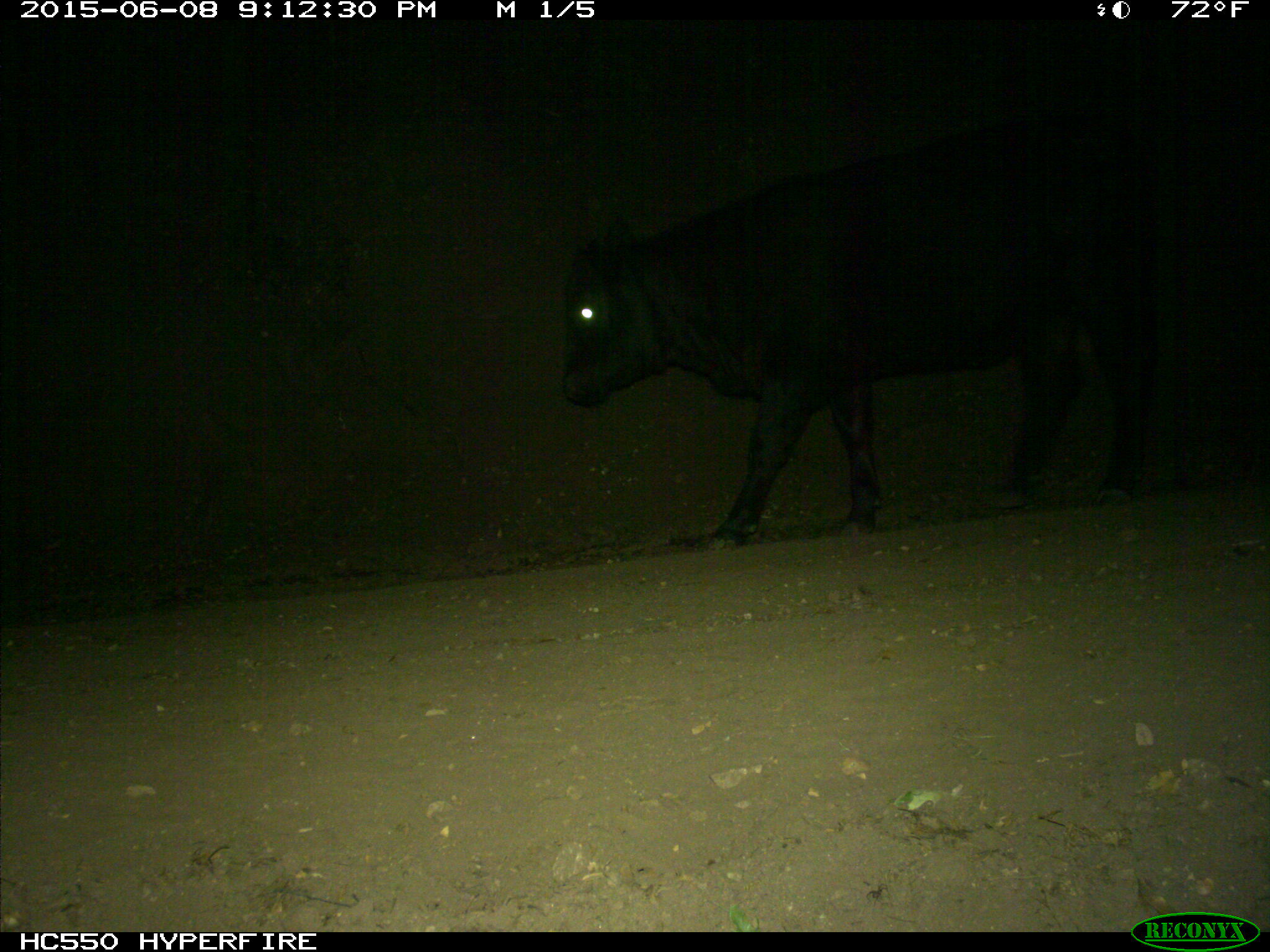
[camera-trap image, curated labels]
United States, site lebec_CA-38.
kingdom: Animalia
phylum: Chordata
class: Mammalia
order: Artiodactyla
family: Bovidae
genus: Bos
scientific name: Bos taurus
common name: domestic cow